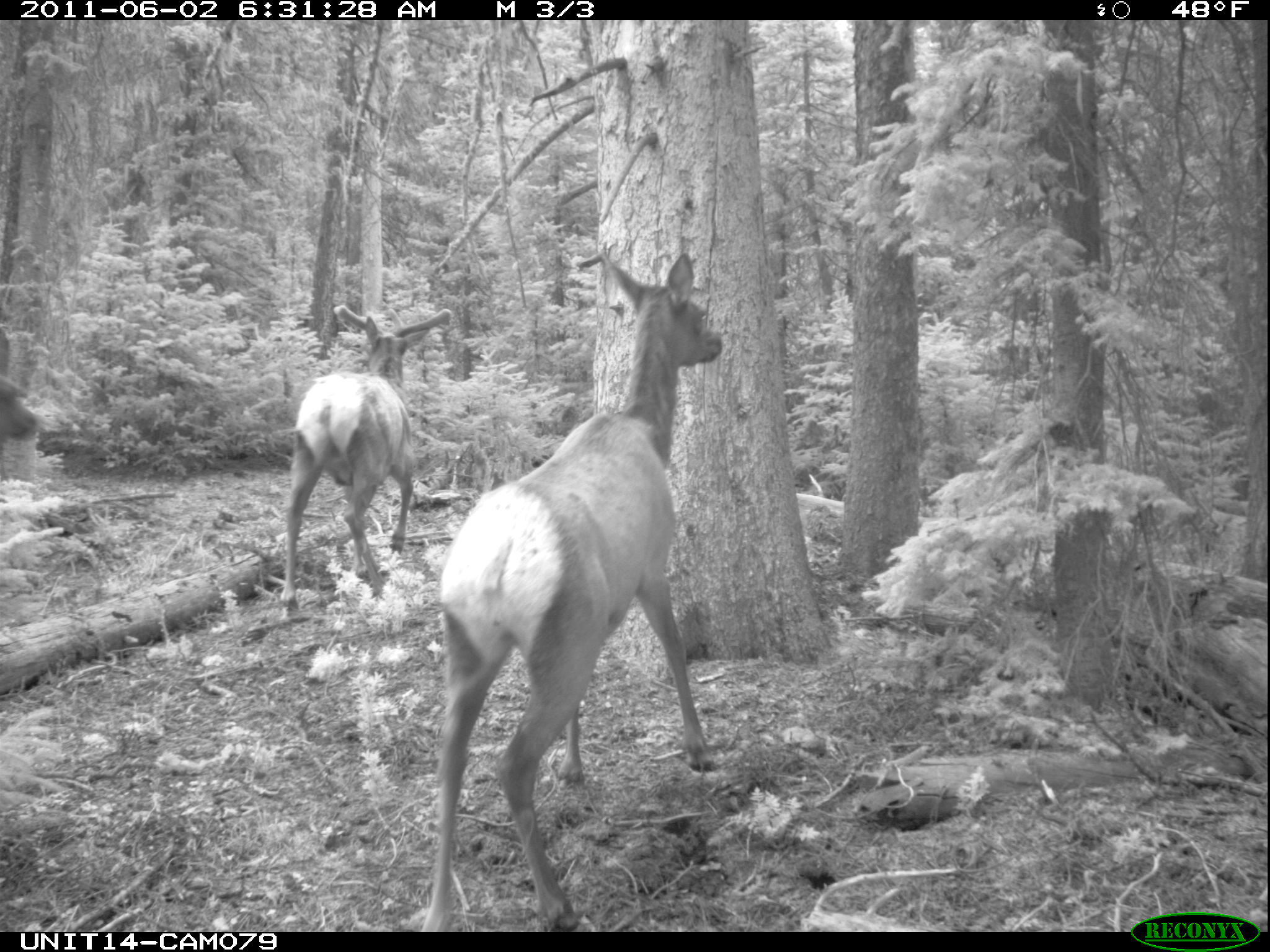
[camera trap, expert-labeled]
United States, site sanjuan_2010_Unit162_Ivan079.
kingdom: Animalia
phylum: Chordata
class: Mammalia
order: Artiodactyla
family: Cervidae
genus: Cervus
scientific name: Cervus elaphus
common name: red deer